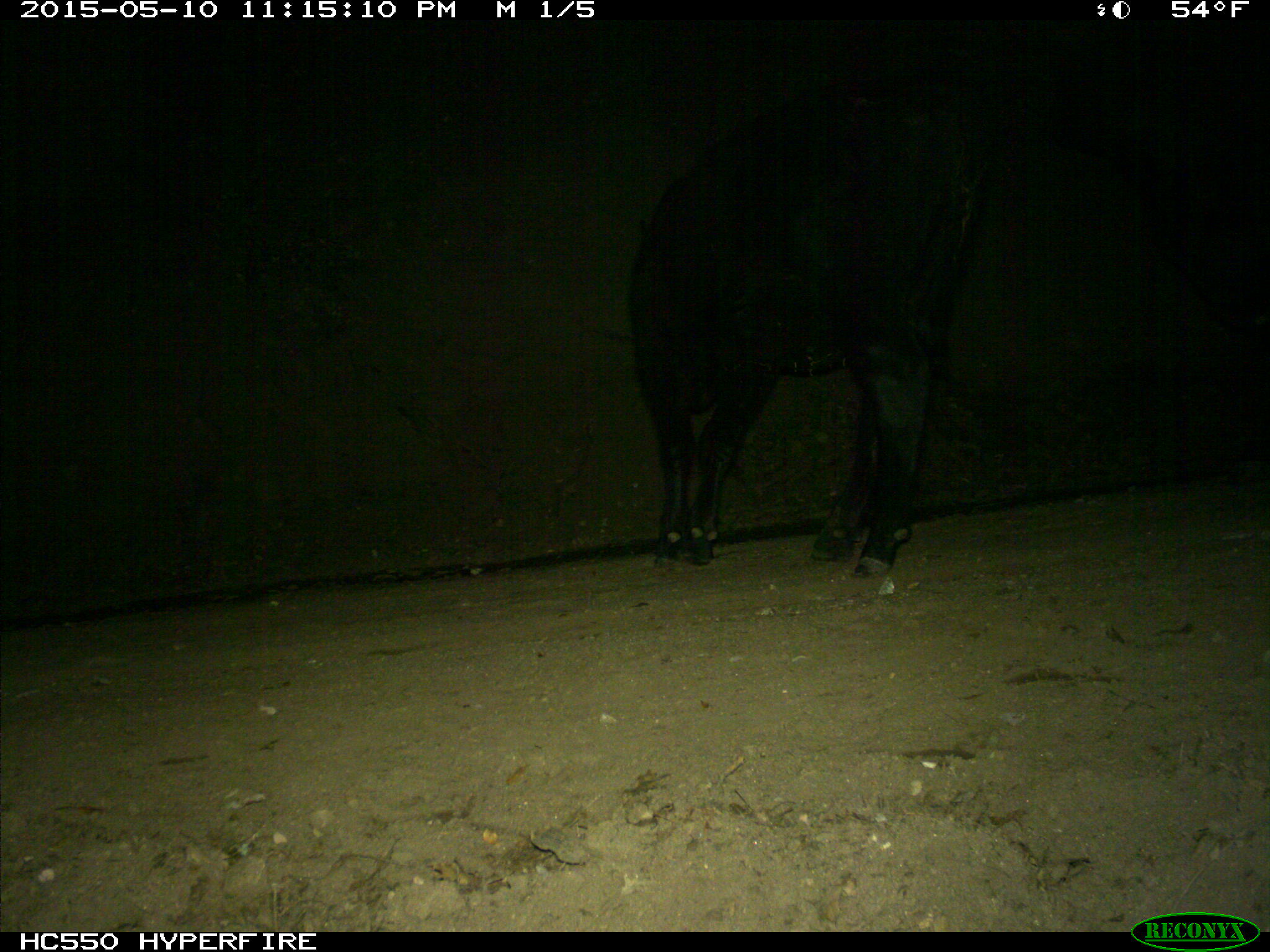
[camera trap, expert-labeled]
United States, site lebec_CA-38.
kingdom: Animalia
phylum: Chordata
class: Mammalia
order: Artiodactyla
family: Bovidae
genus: Bos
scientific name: Bos taurus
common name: domestic cow